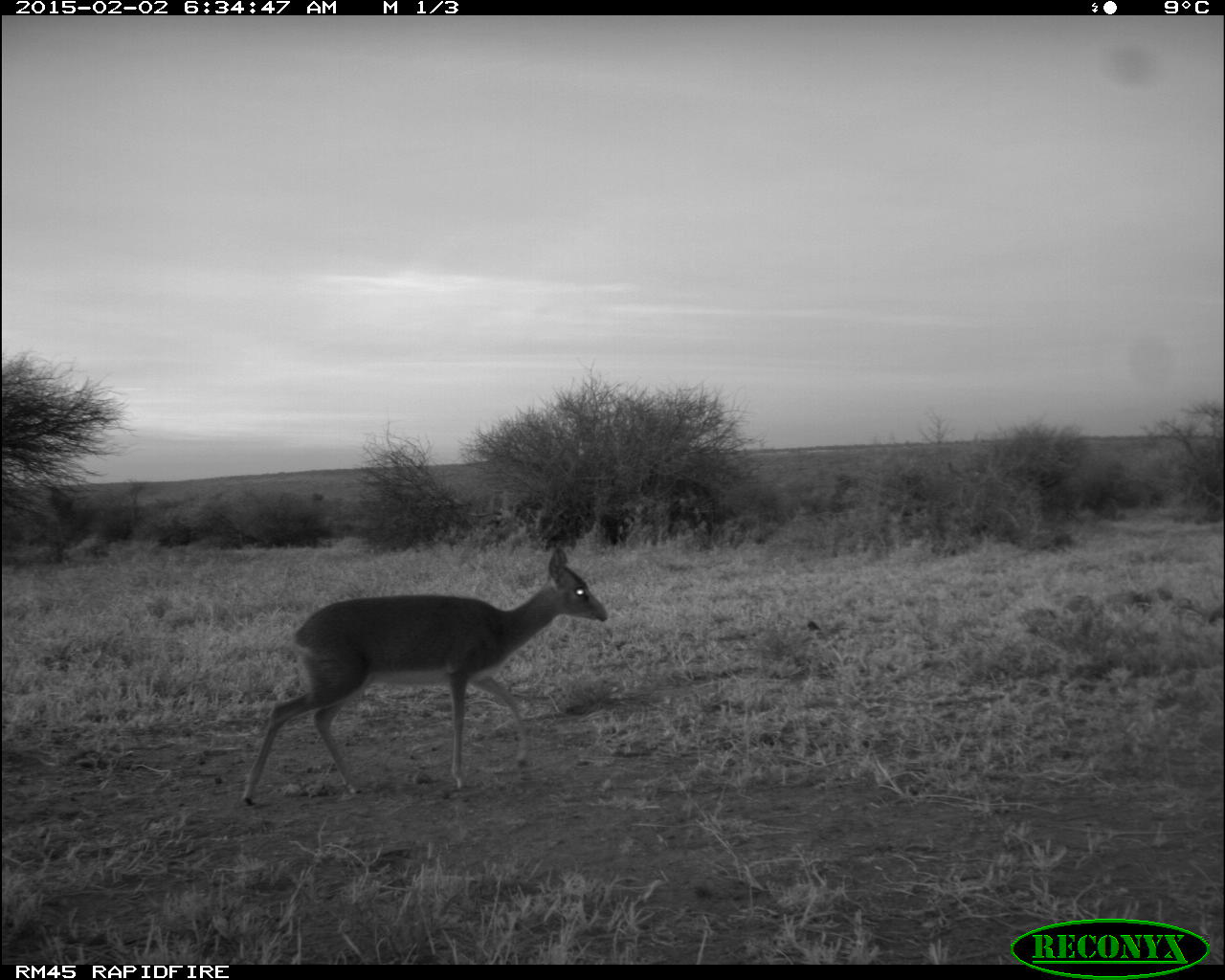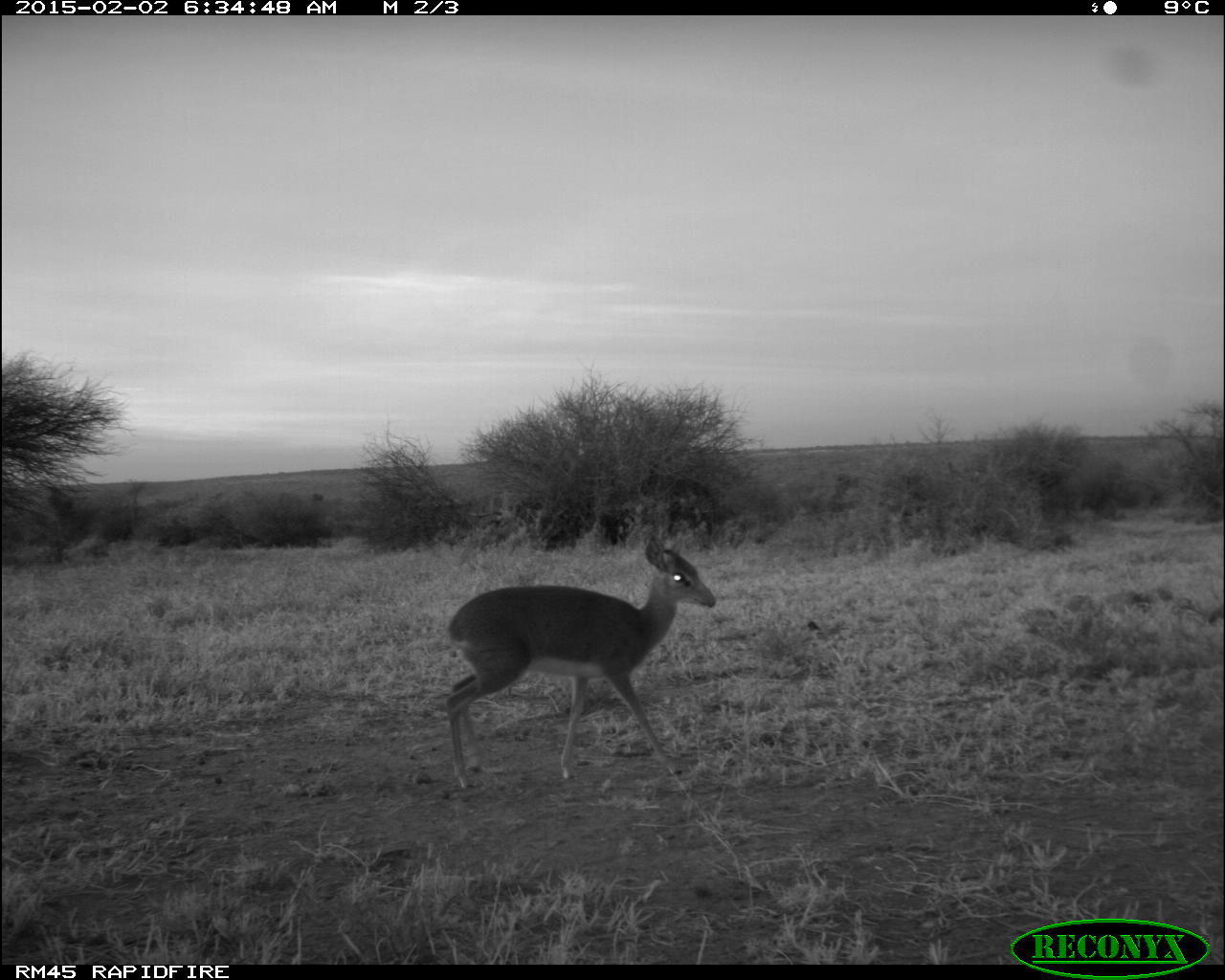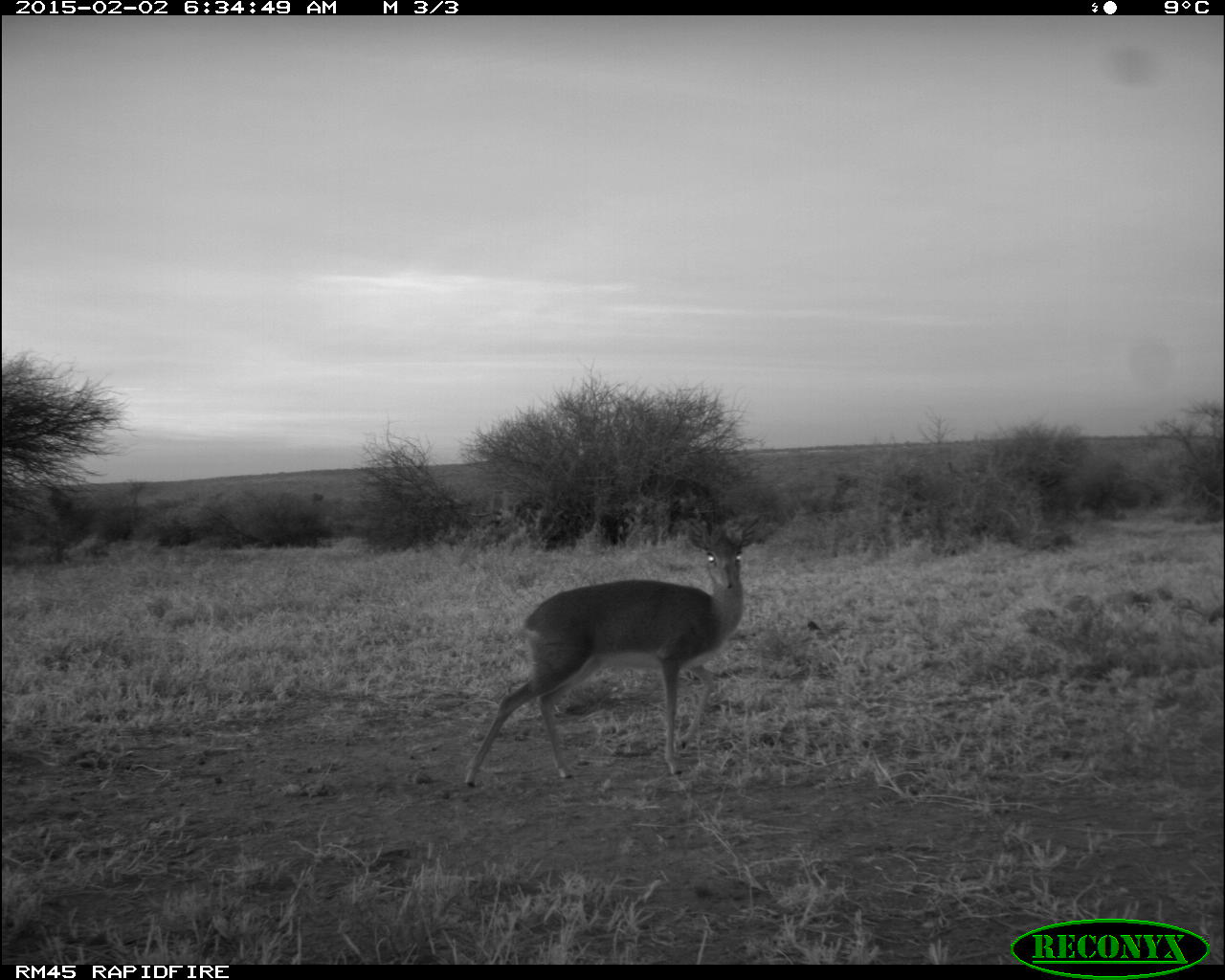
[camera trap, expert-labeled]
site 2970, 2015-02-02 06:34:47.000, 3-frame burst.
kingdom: Animalia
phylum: Chordata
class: Mammalia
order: Artiodactyla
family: Bovidae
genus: Madoqua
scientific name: Madoqua guentheri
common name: günther's dik-dik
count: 1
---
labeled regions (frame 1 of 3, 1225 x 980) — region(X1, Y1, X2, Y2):
madoqua guentheri: region(238, 545, 609, 807)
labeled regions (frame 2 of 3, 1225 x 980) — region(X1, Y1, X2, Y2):
madoqua guentheri: region(440, 530, 716, 790)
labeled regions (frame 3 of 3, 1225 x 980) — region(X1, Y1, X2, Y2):
madoqua guentheri: region(464, 511, 774, 788)